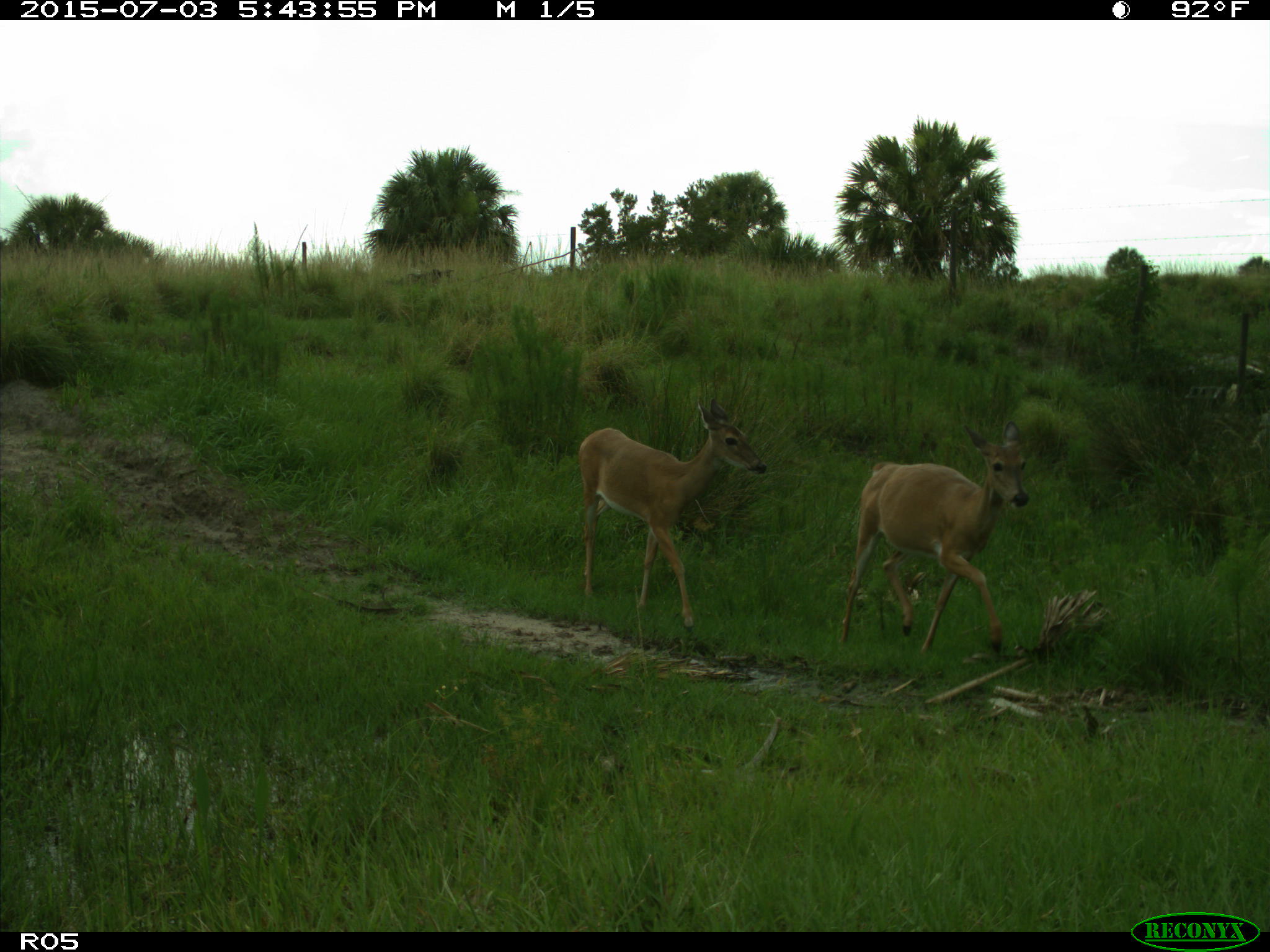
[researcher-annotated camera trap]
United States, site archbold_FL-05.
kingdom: Animalia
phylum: Chordata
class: Mammalia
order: Artiodactyla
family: Cervidae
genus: Odocoileus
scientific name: Odocoileus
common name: deer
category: unidentified deer